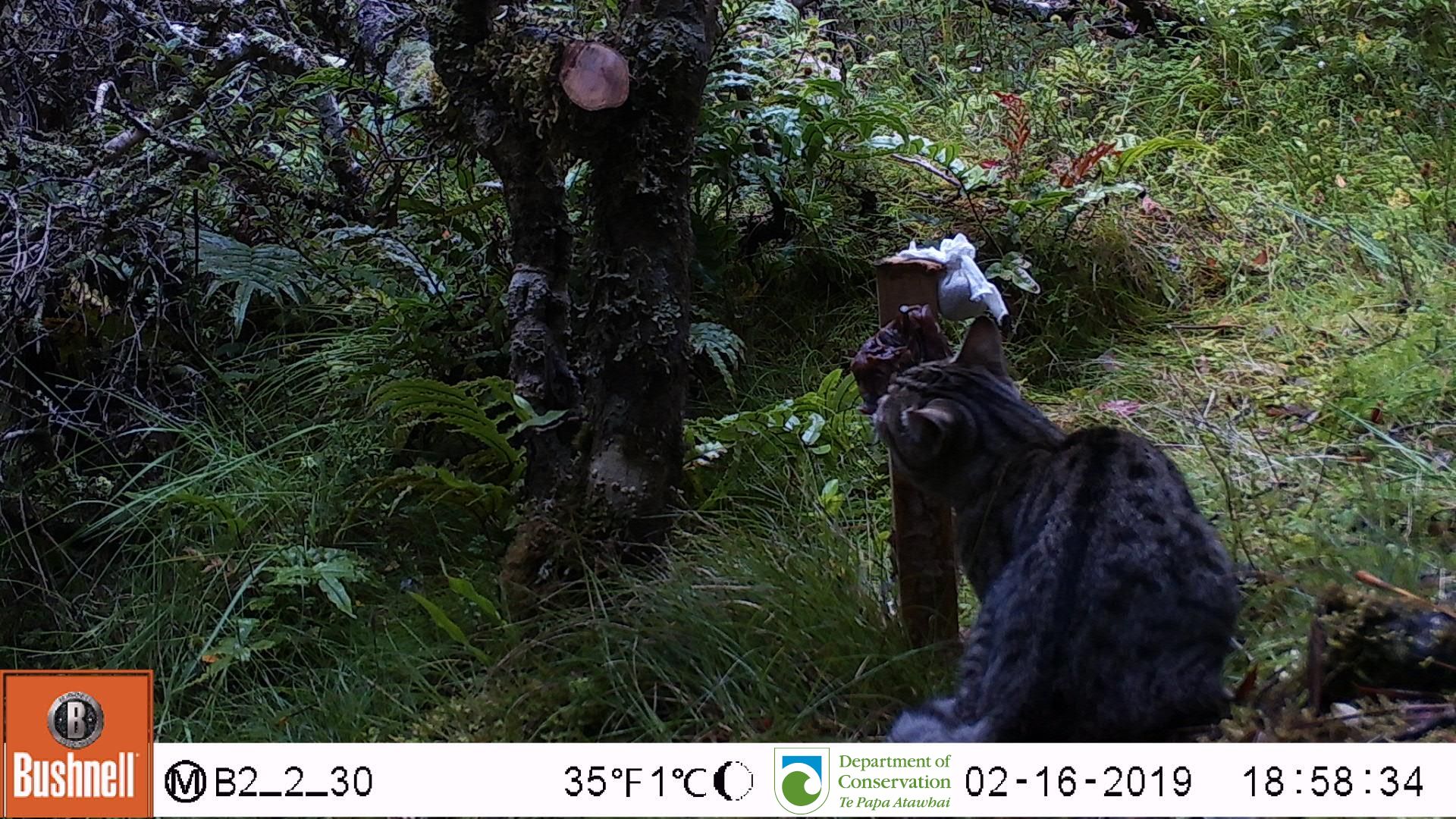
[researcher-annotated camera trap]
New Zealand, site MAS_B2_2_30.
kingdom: Animalia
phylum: Chordata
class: Mammalia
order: Carnivora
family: Felidae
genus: Felis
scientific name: Felis catus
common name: domestic cat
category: cat